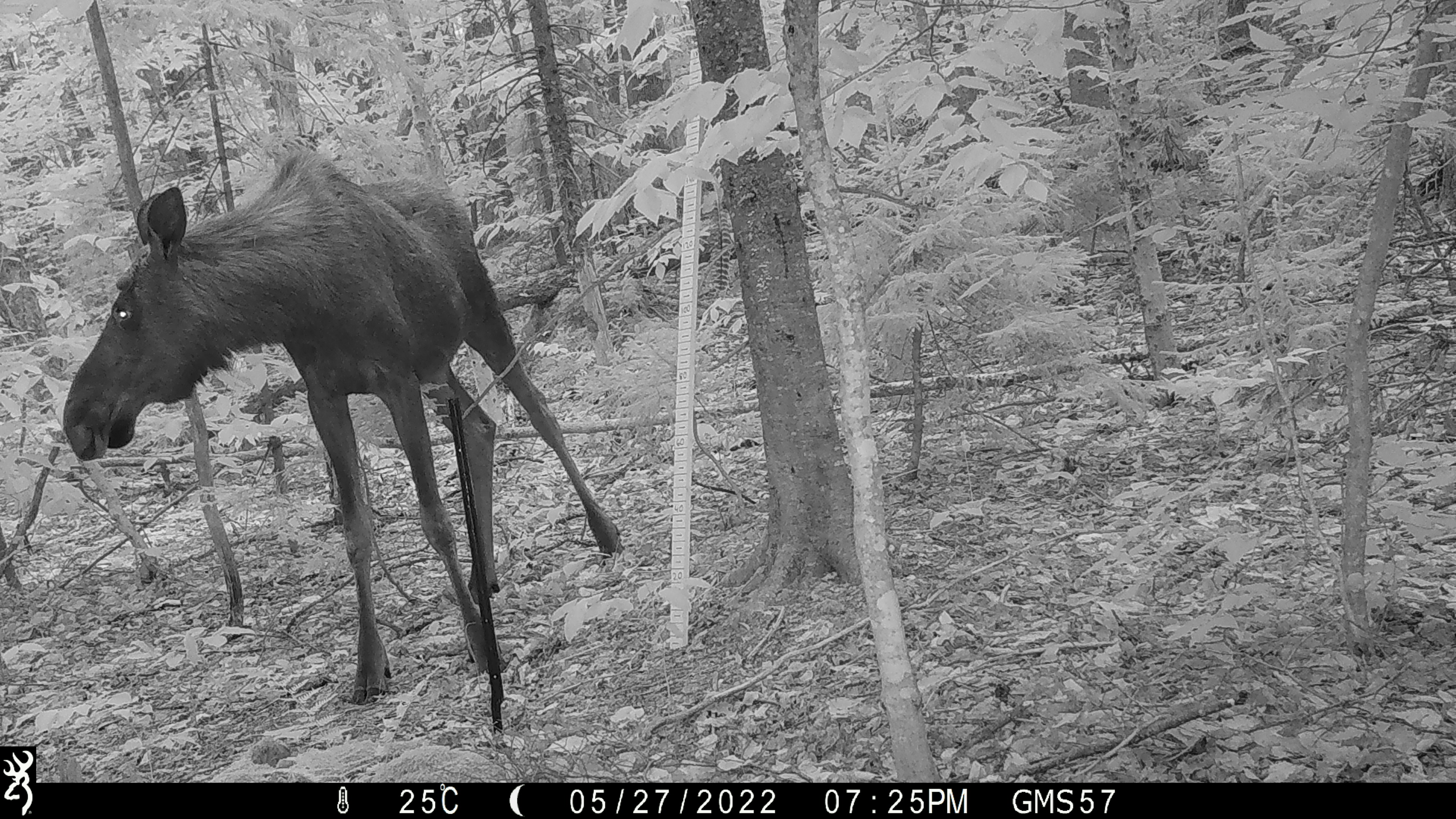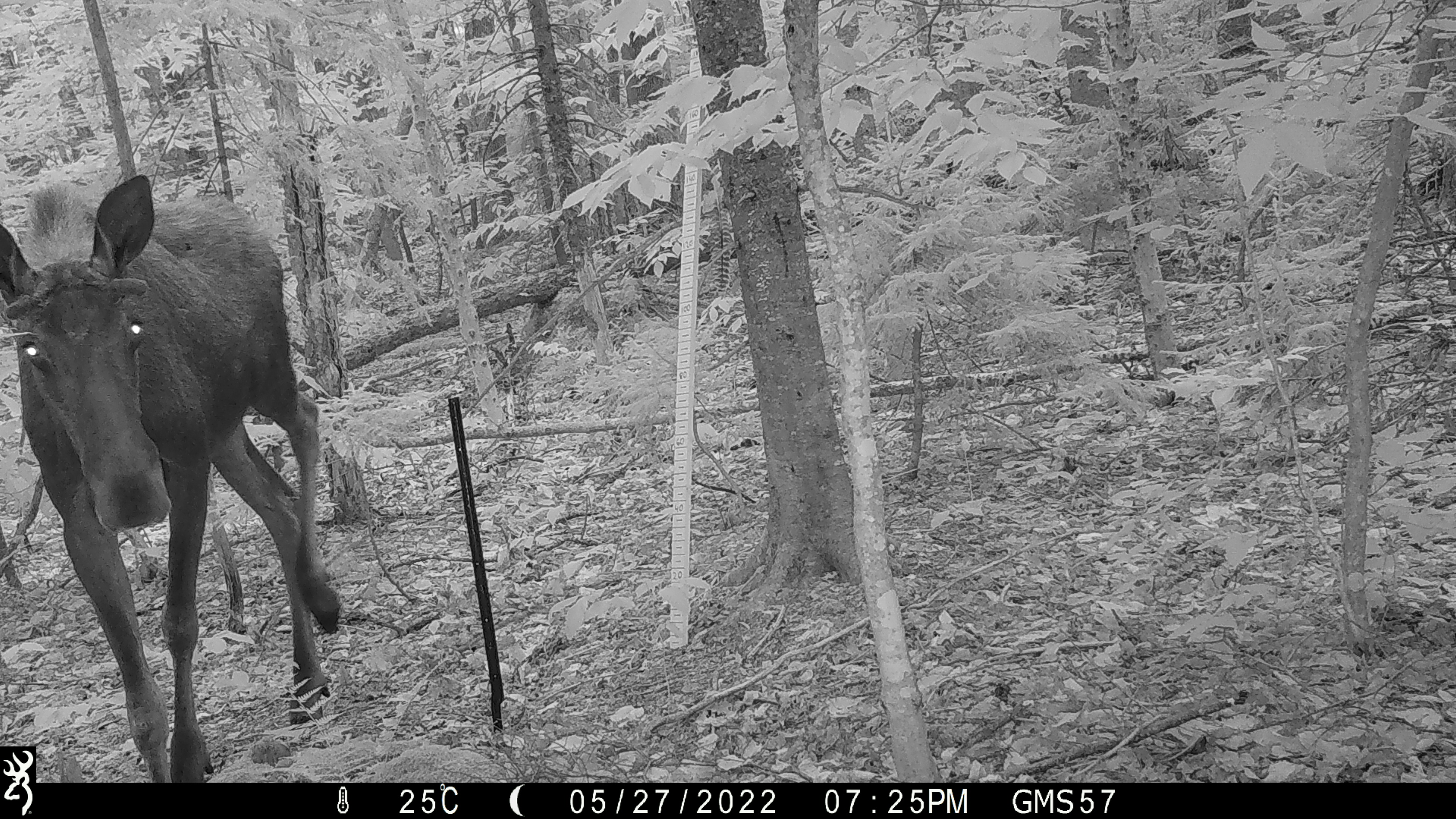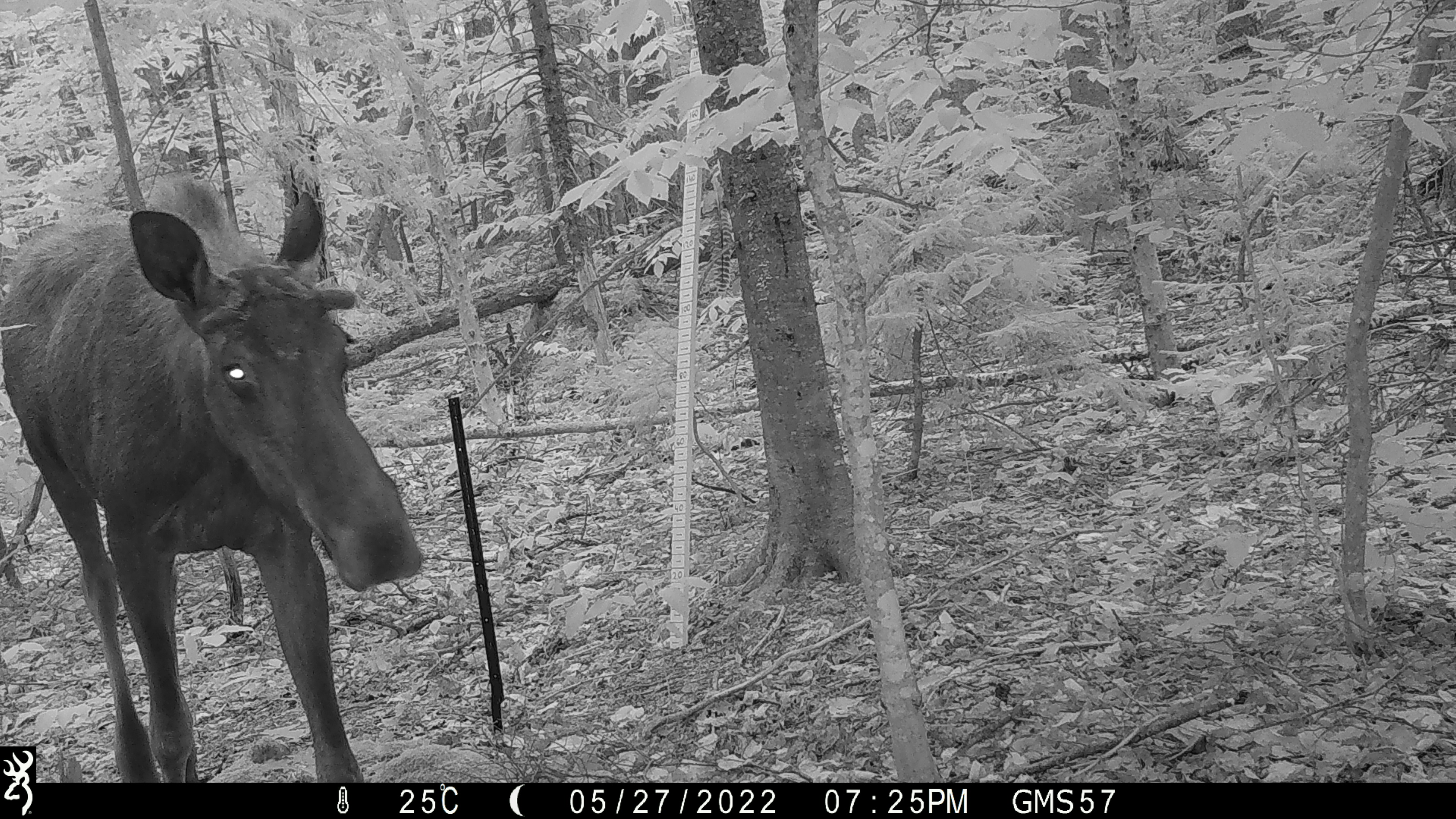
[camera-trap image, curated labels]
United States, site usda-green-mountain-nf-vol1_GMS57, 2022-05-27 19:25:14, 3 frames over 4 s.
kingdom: Animalia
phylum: Chordata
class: Mammalia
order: Artiodactyla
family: Cervidae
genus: Alces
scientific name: Alces alces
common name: moose